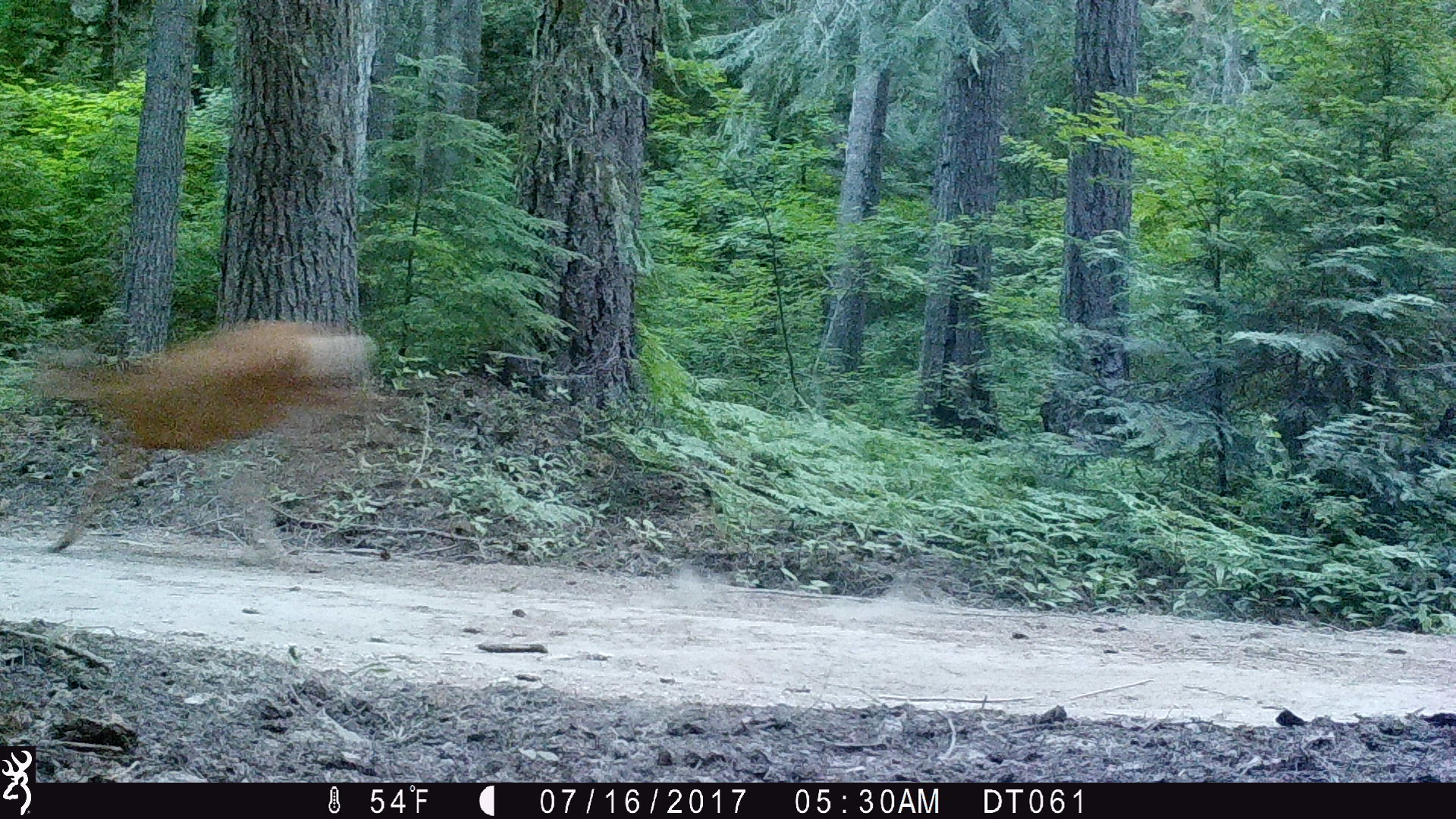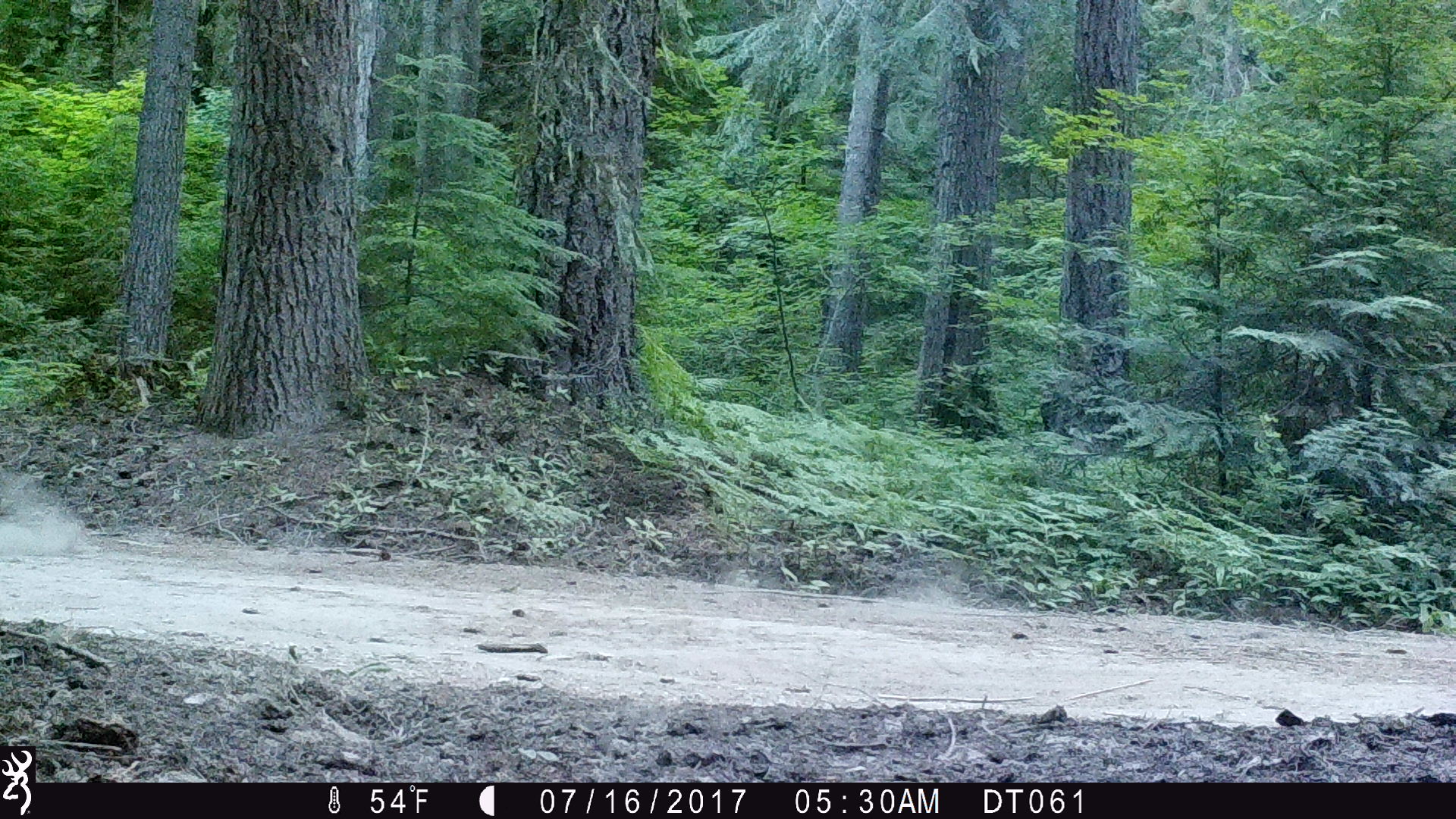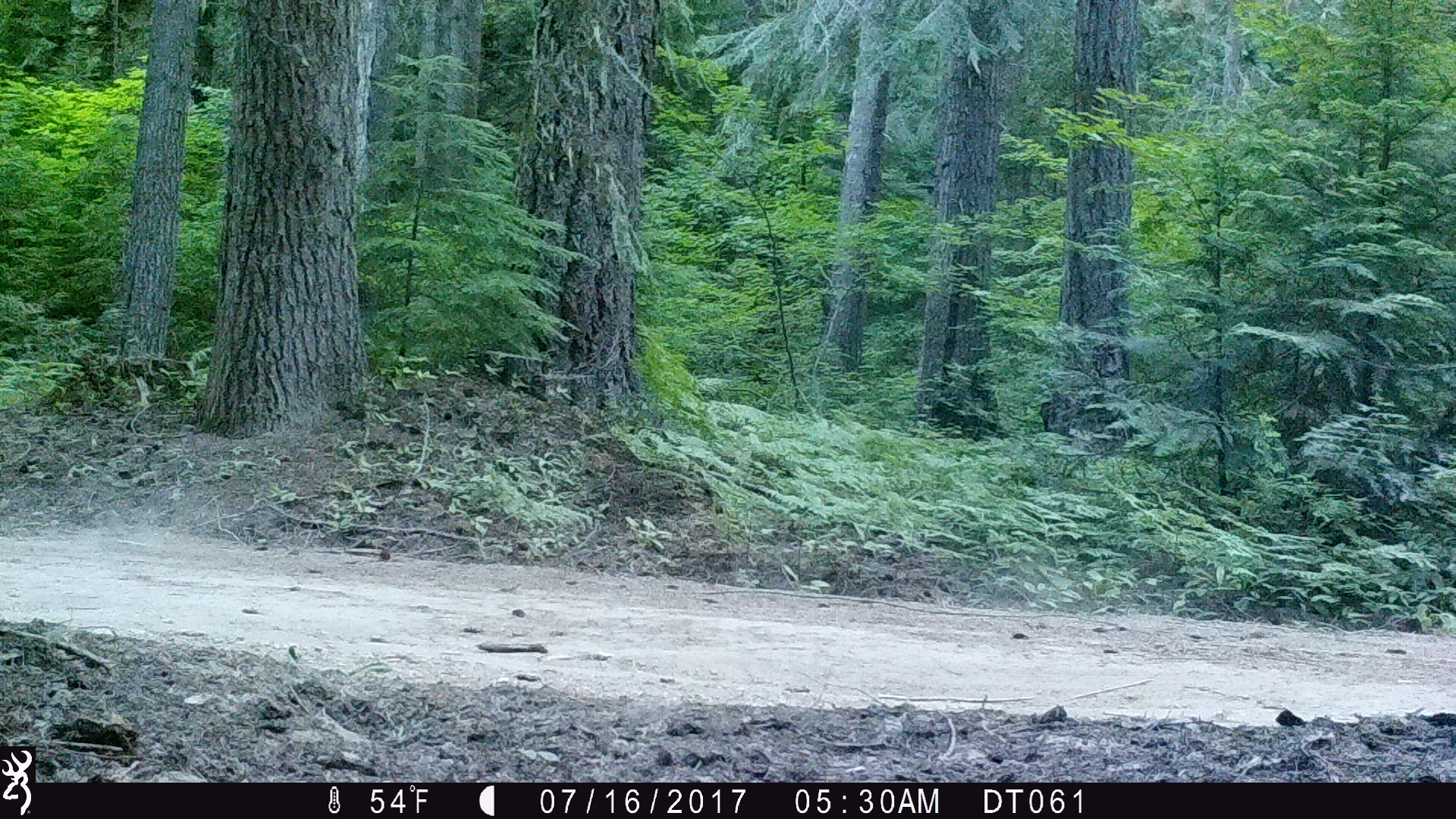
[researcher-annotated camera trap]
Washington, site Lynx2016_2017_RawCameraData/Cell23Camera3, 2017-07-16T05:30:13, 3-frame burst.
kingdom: Animalia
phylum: Chordata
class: Mammalia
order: Artiodactyla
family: Cervidae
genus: Odocoileus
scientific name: Odocoileus hemionus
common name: mule deer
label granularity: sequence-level